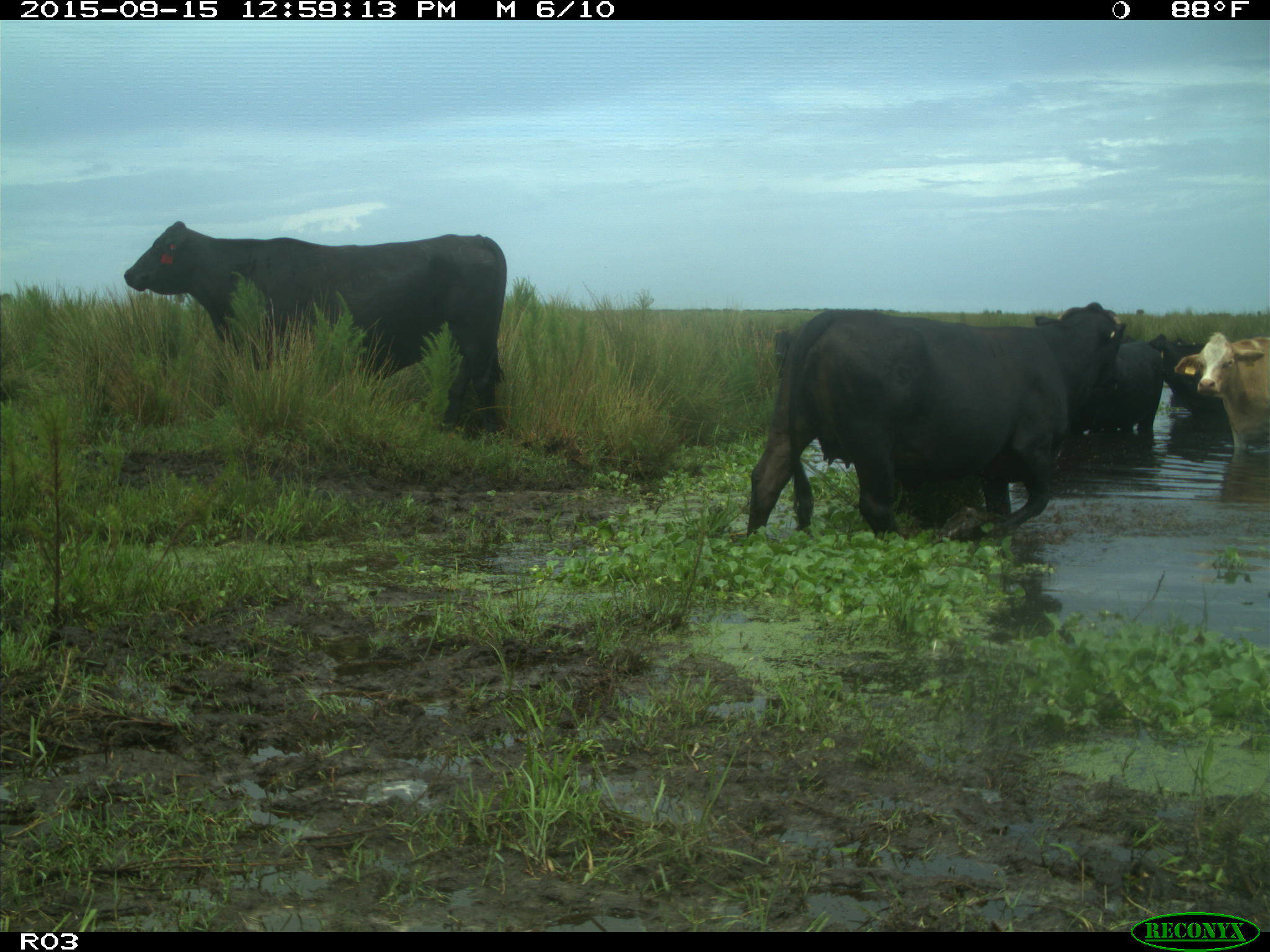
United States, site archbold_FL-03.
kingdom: Animalia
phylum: Chordata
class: Mammalia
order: Artiodactyla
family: Bovidae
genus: Bos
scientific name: Bos taurus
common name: domestic cow